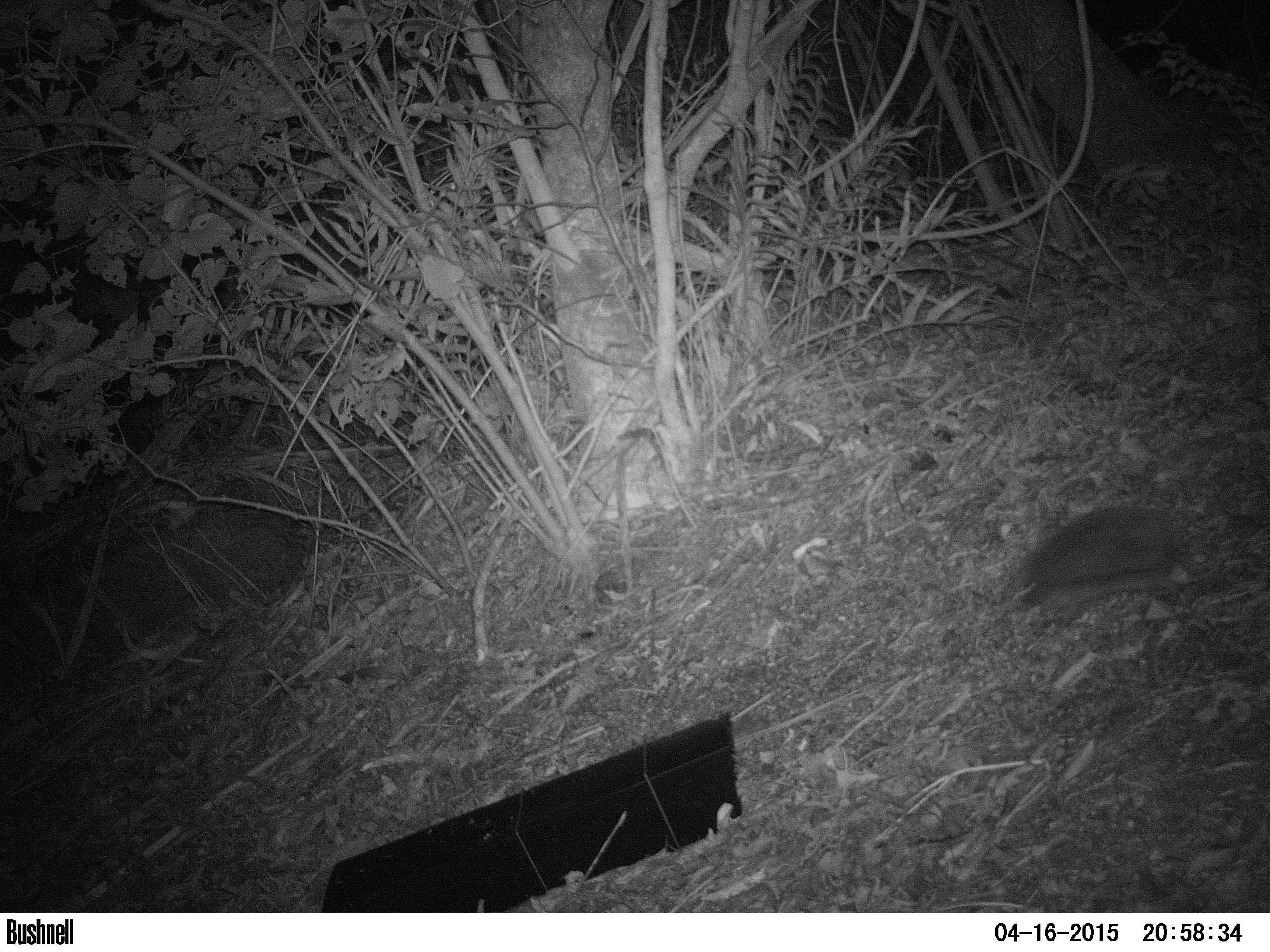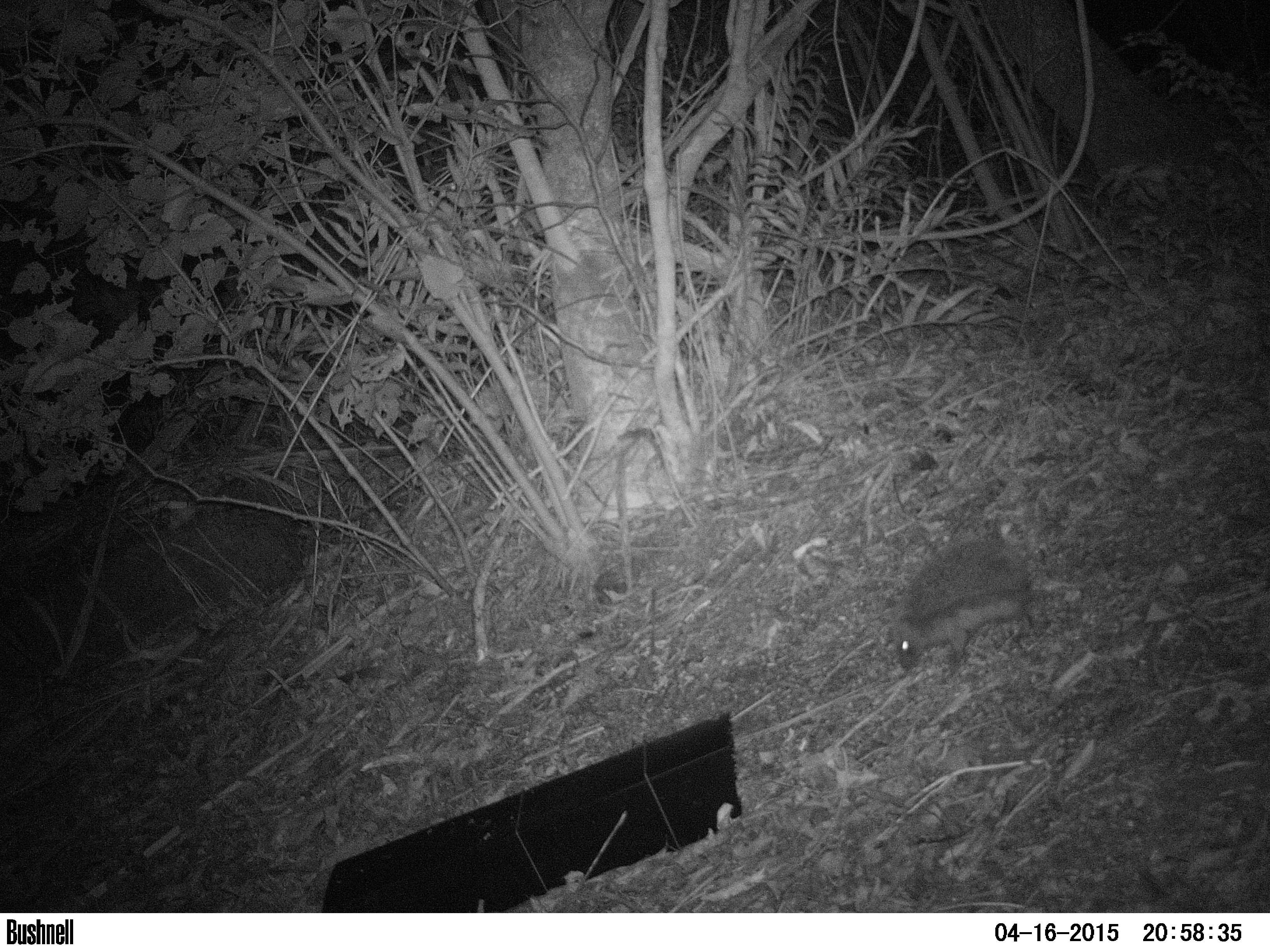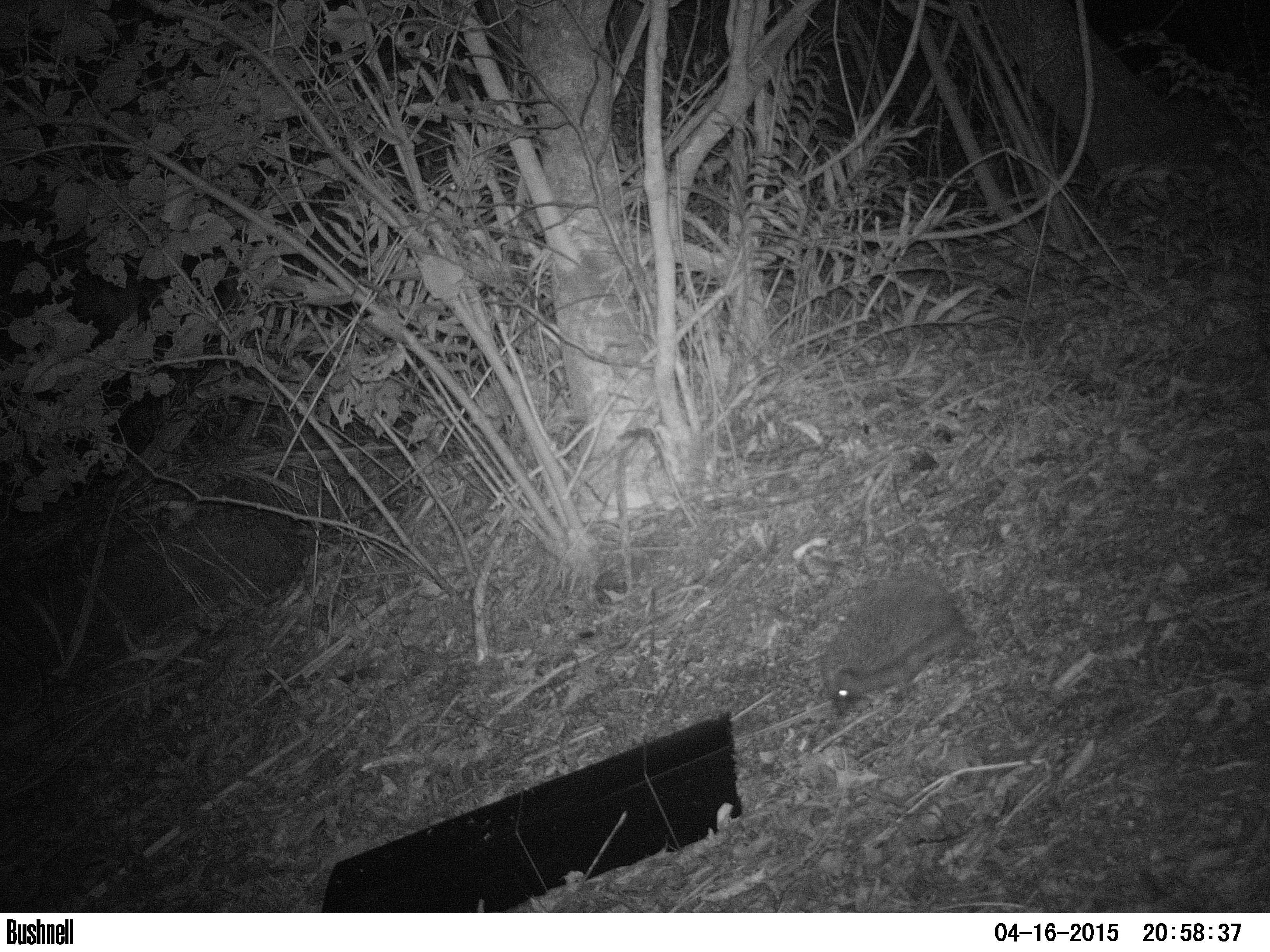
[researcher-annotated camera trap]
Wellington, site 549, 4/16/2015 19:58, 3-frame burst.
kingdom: Animalia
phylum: Chordata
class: Mammalia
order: Eulipotyphla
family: Erinaceidae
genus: Erinaceus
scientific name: Erinaceus europaeus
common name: hedgehog